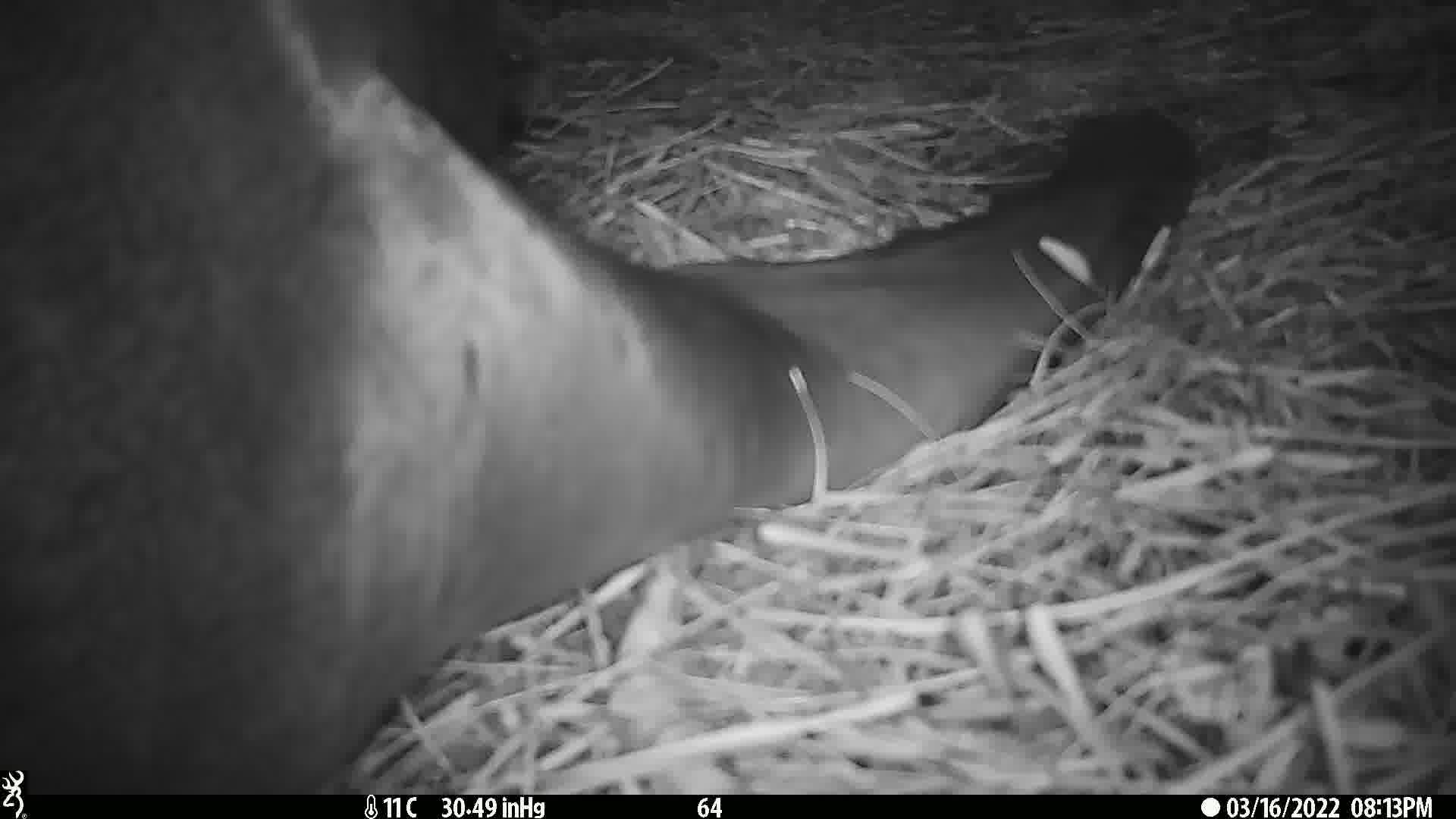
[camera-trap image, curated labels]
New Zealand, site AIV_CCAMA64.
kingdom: Animalia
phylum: Chordata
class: Mammalia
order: Carnivora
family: Otariidae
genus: Phocarctos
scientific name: Phocarctos hookeri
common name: new zealand sea lion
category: sealion